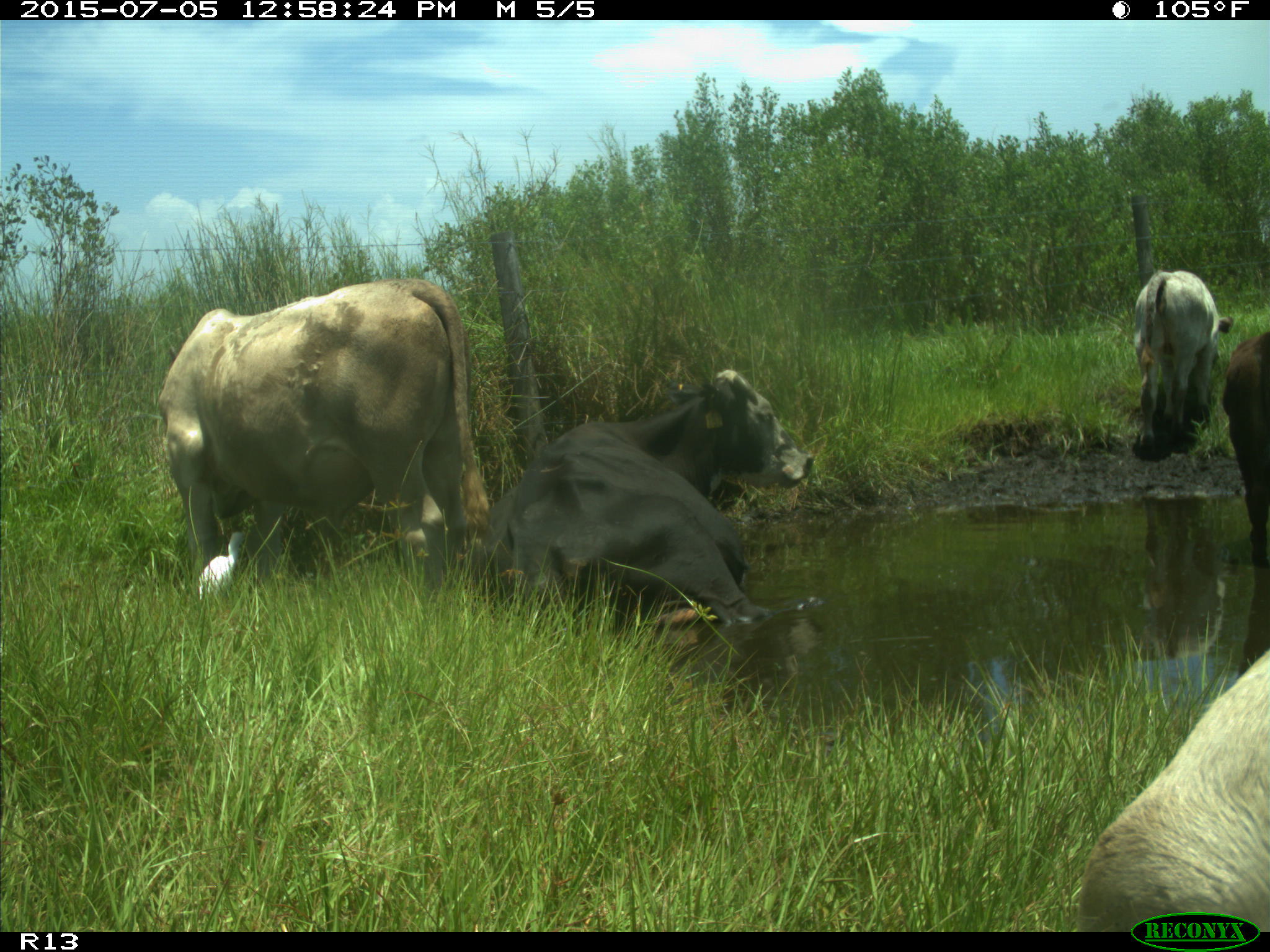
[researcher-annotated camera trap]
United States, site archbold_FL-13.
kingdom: Animalia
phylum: Chordata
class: Mammalia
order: Artiodactyla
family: Bovidae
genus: Bos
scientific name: Bos taurus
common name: domestic cow